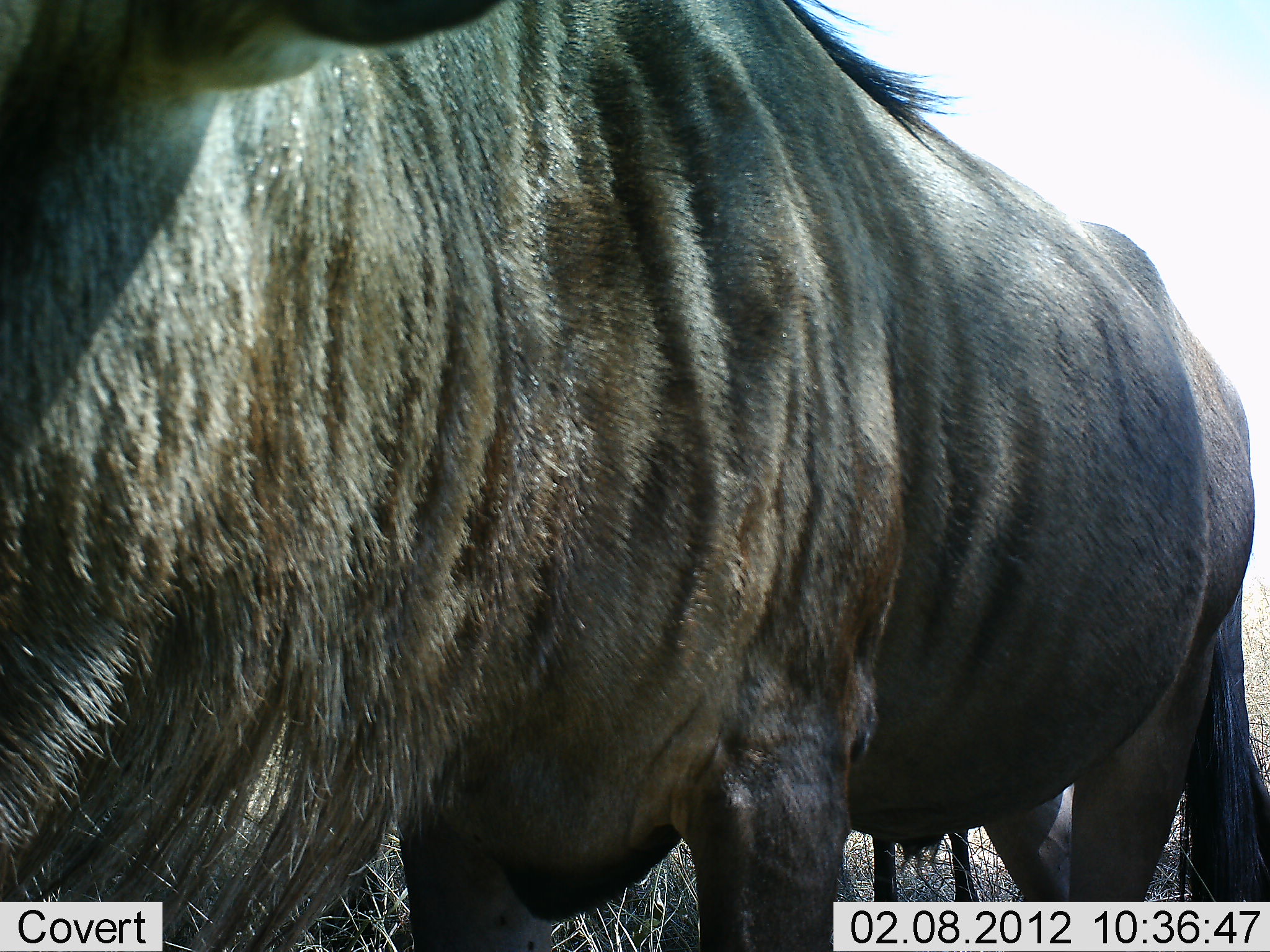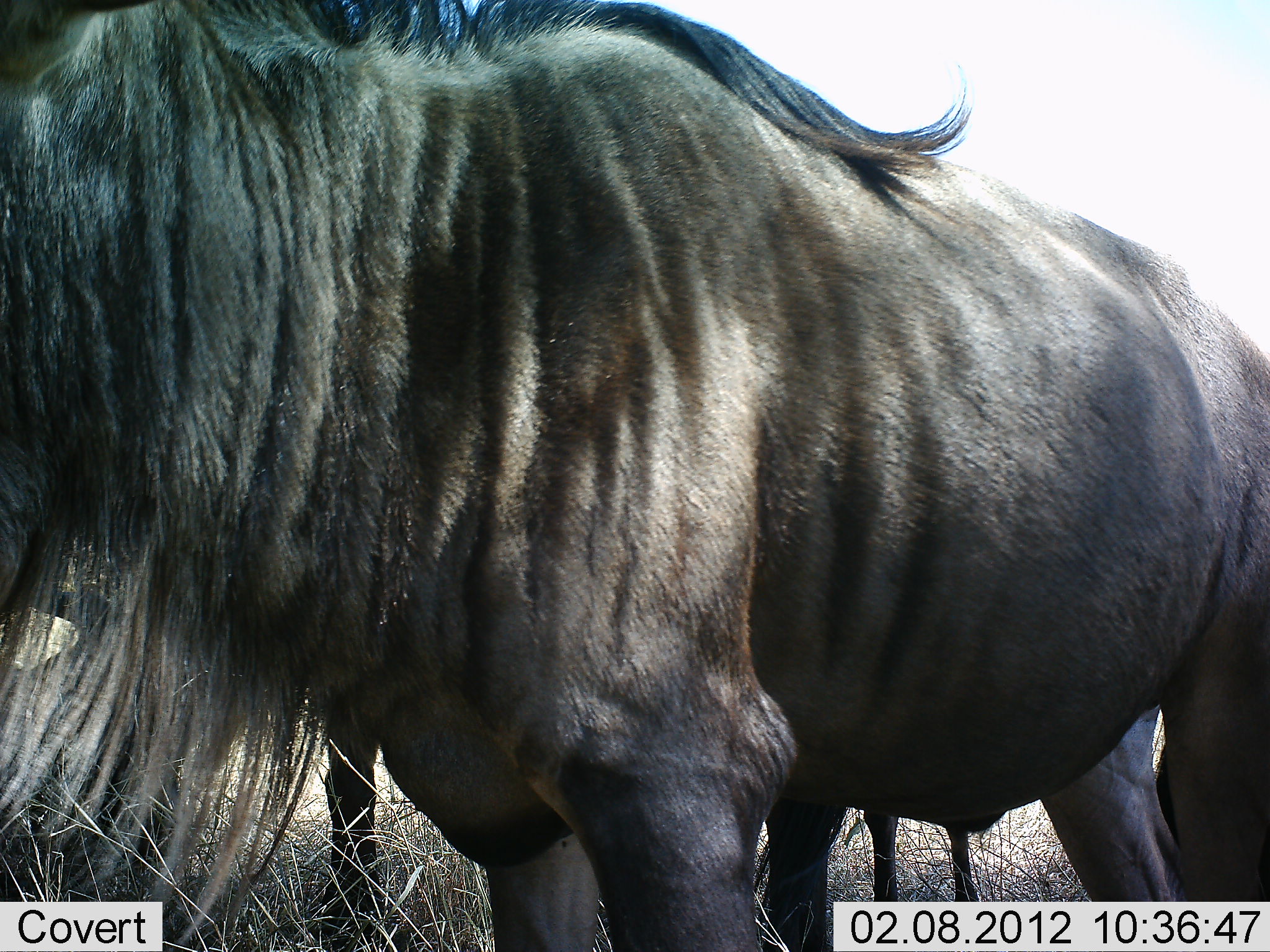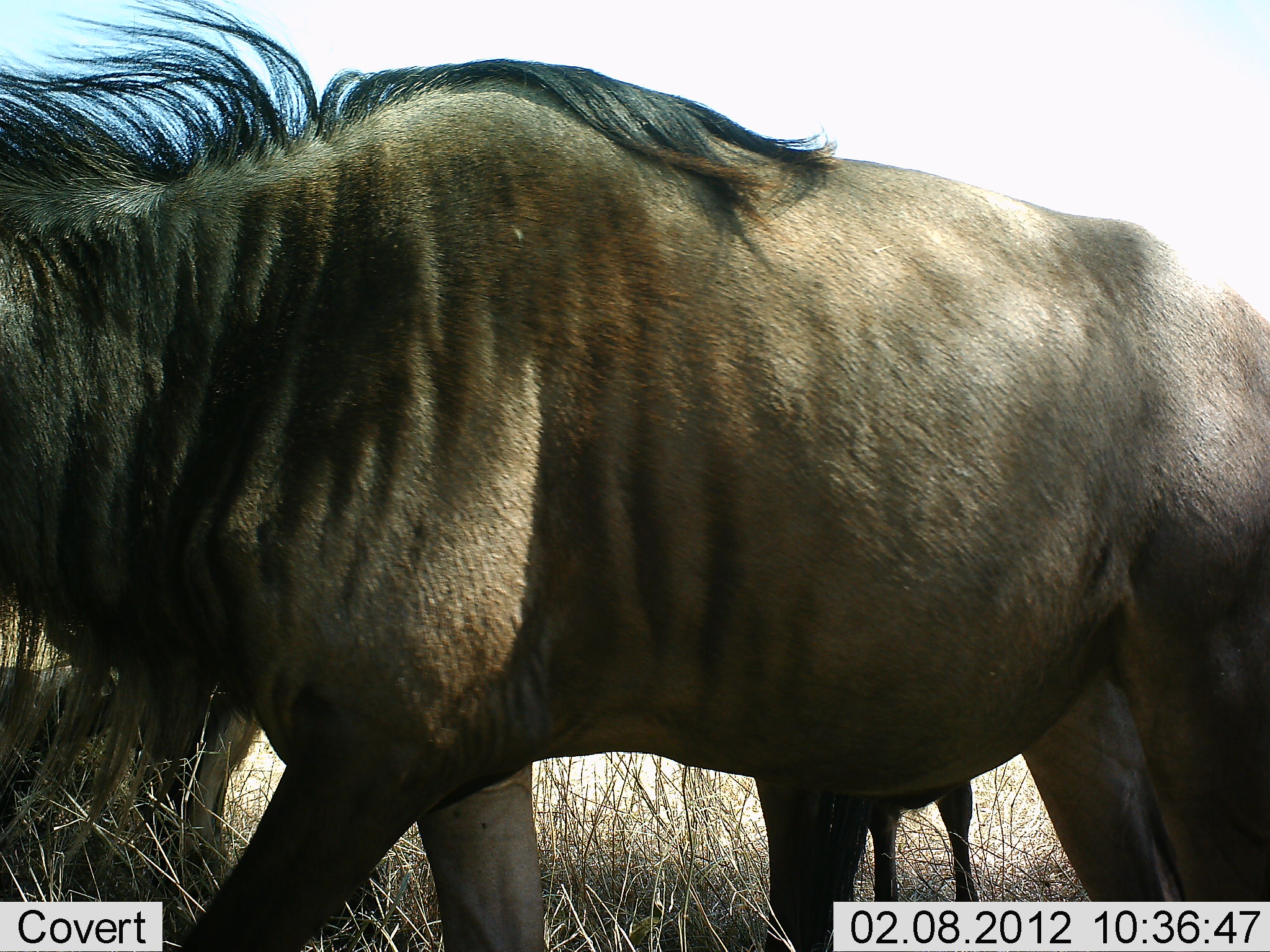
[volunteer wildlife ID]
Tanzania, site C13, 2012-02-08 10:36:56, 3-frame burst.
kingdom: Animalia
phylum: Chordata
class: Mammalia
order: Artiodactyla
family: Bovidae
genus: Connochaetes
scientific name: Connochaetes taurinus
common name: blue wildebeest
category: wildebeest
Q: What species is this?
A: Wildebeest (blue wildebeest) (Connochaetes taurinus).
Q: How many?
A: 2.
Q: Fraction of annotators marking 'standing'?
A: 77%.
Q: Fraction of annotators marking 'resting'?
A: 9%.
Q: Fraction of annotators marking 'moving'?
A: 45%.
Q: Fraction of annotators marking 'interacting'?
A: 0%.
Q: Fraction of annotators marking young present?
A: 5%.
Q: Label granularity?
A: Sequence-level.